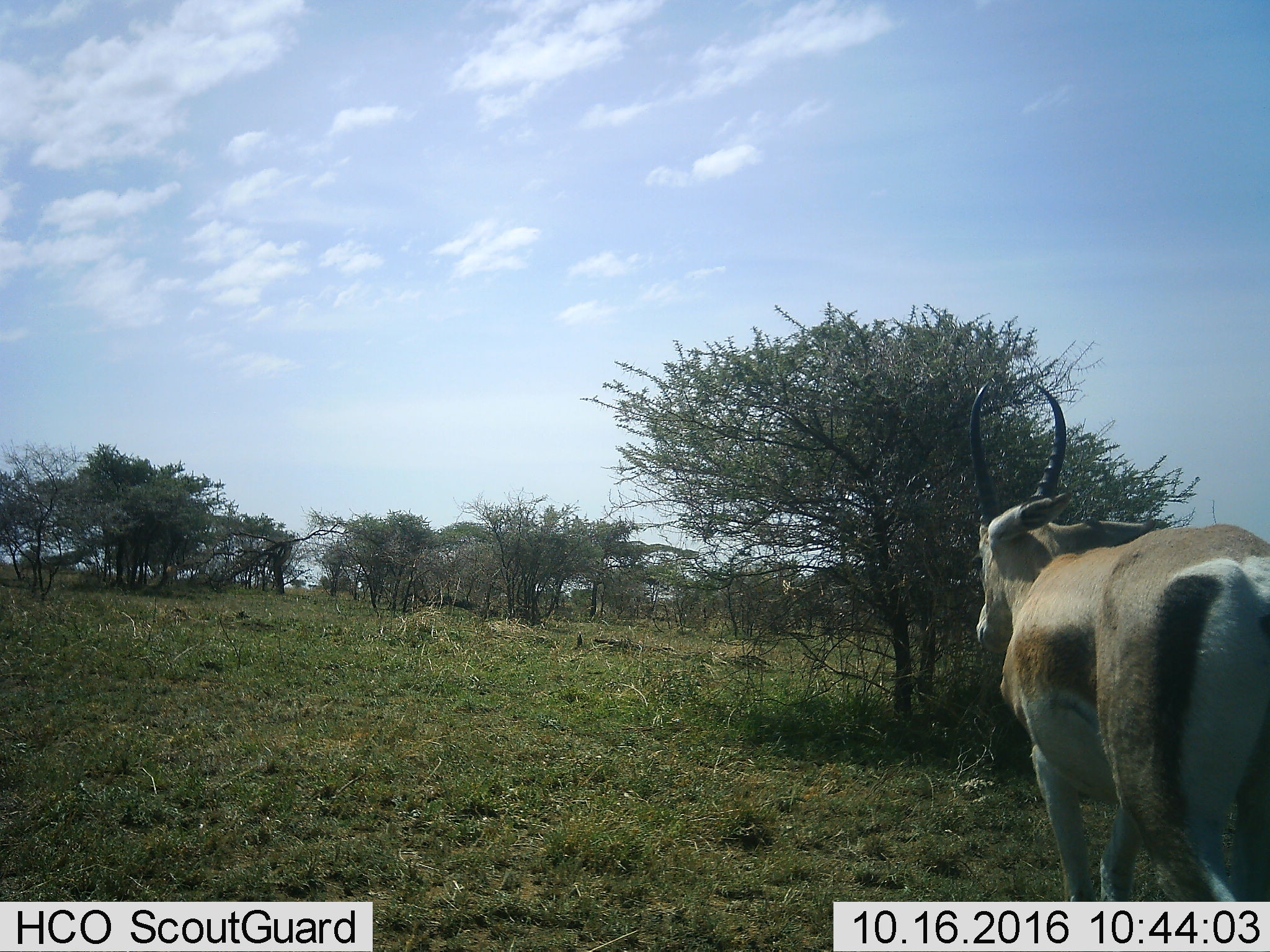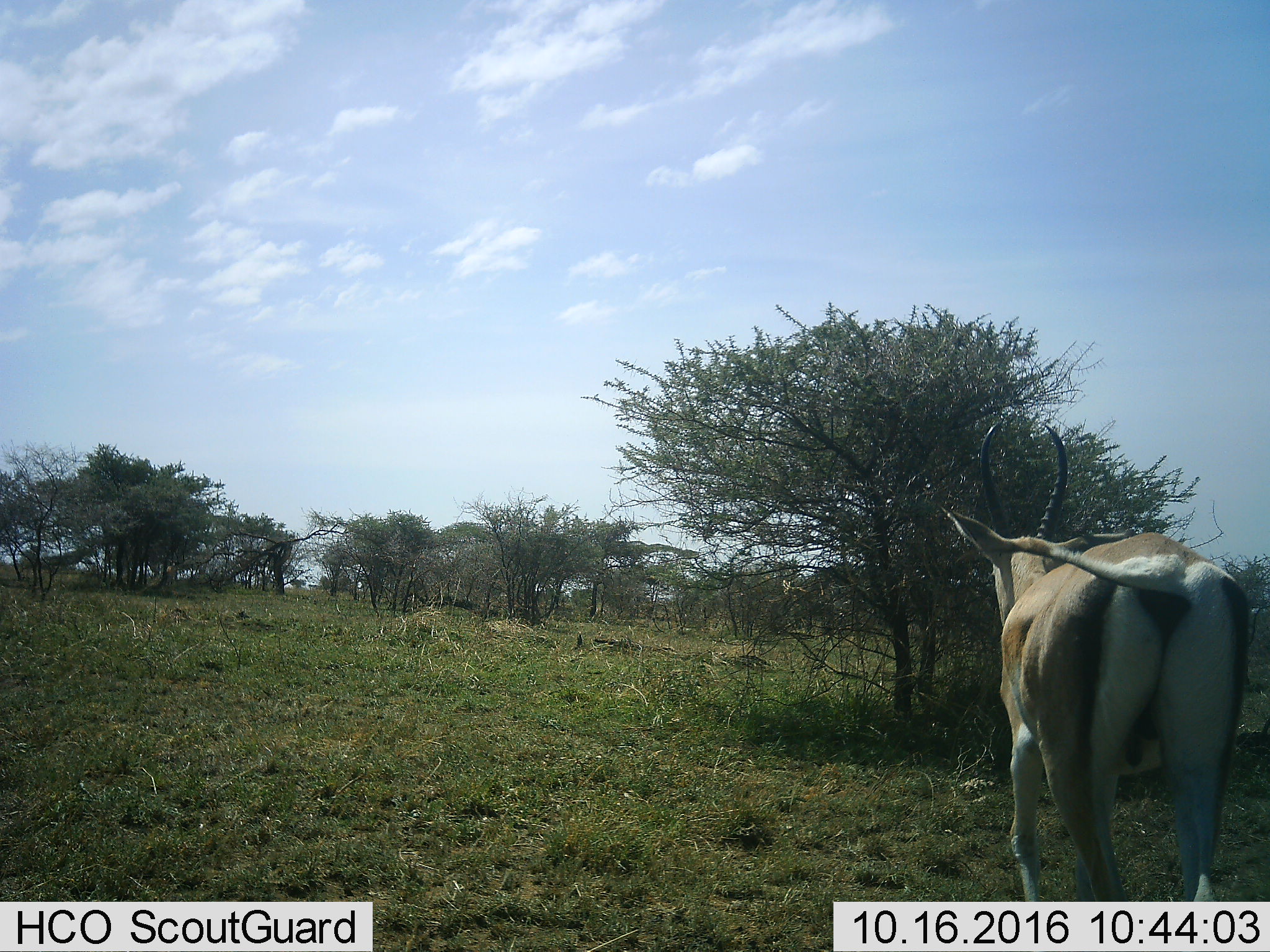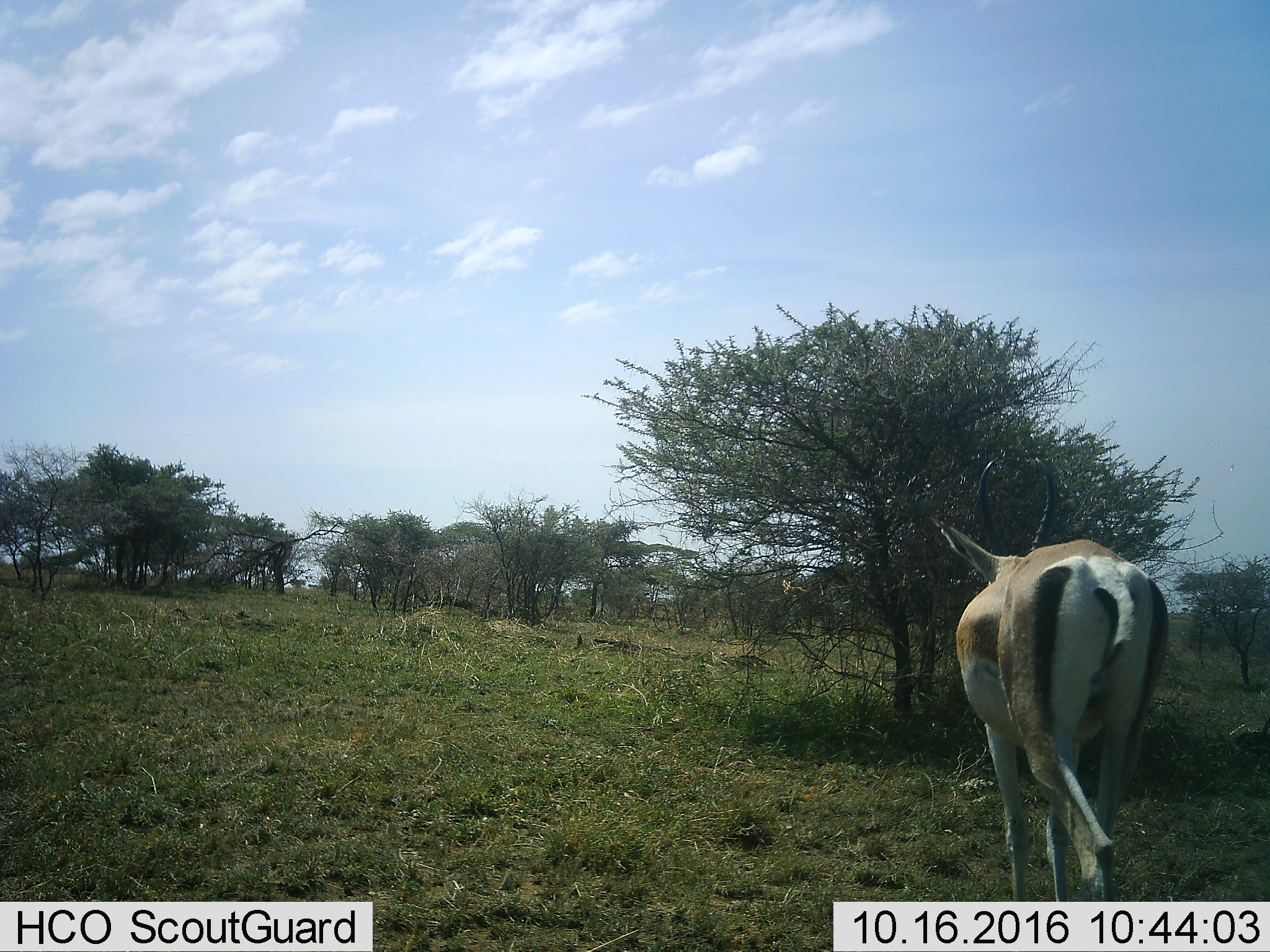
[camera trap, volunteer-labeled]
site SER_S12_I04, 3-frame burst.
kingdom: Animalia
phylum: Chordata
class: Mammalia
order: Artiodactyla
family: Bovidae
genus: Nanger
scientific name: Nanger granti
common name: grant's gazelle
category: gazellegrants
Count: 1.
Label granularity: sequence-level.